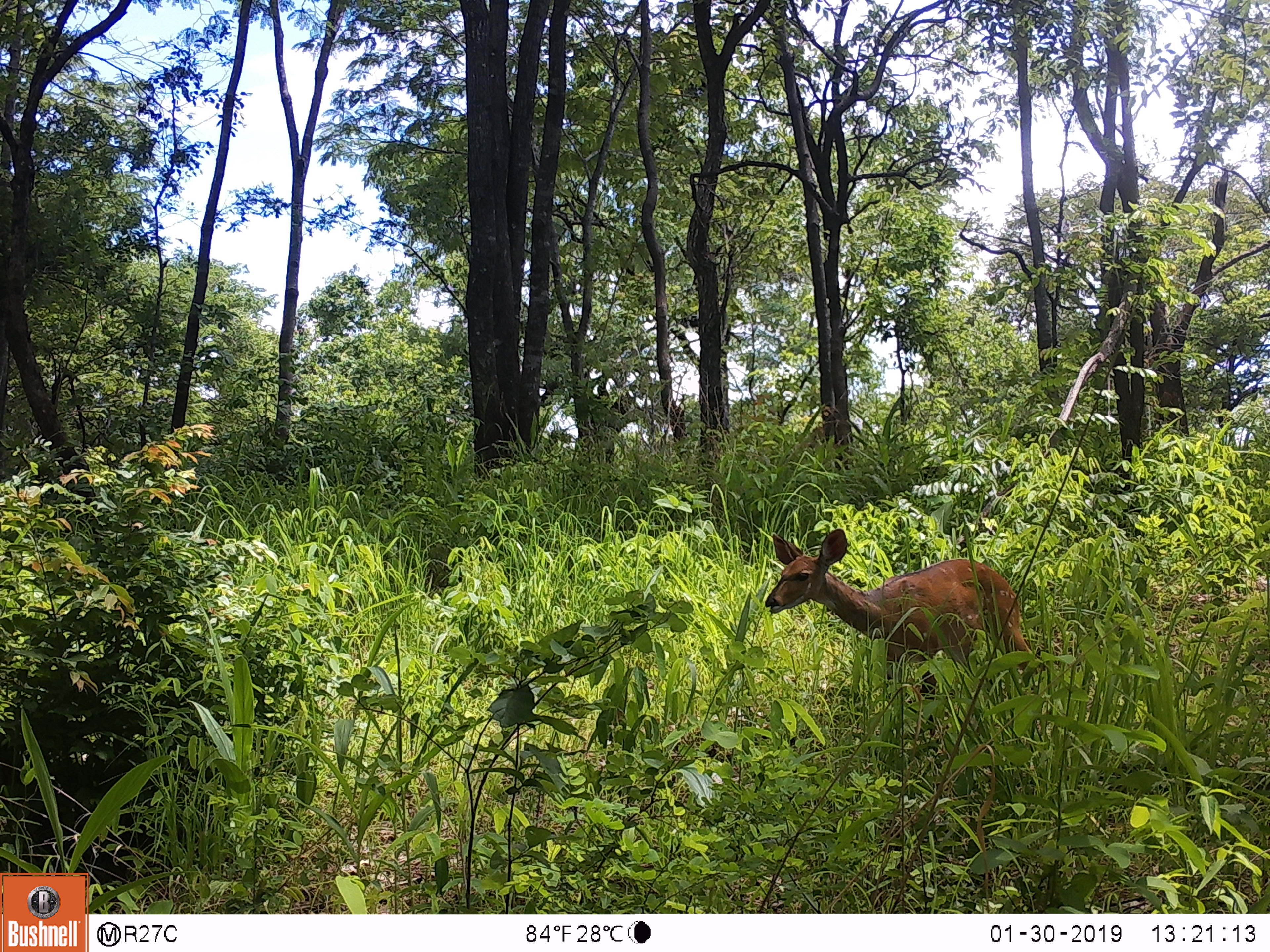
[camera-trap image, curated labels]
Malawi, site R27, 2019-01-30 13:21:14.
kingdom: Animalia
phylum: Chordata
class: Mammalia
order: Artiodactyla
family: Bovidae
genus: Tragelaphus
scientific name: Tragelaphus sylvaticus sylvaticus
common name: cape bushbuck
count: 1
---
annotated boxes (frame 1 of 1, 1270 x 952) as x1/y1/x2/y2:
cape bushbuck: 745/517/1067/704